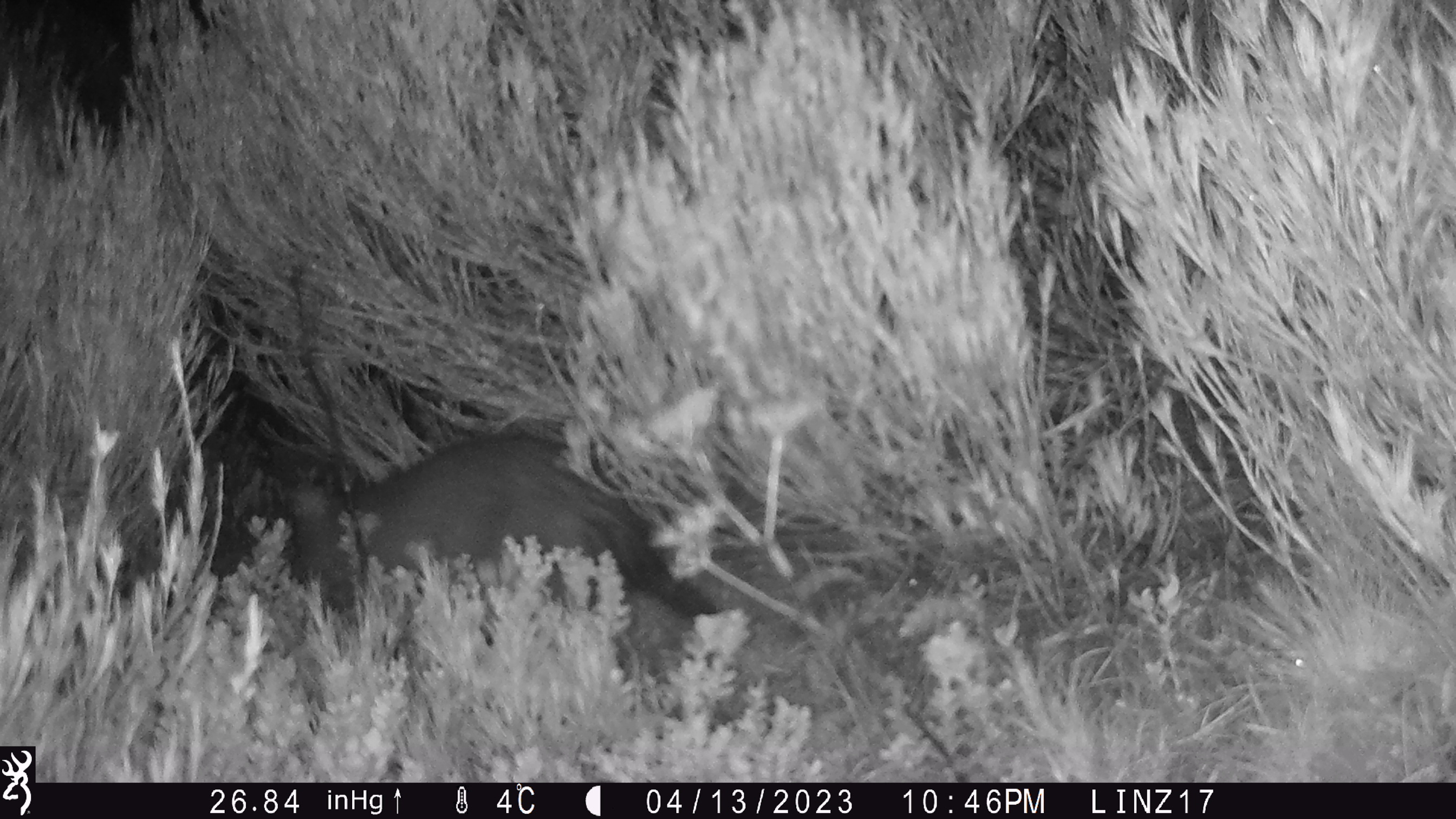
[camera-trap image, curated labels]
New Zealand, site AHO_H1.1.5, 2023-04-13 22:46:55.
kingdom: Animalia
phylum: Chordata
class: Mammalia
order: Carnivora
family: Mustelidae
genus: Mustela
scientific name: Mustela erminea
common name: stoat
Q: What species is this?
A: Stoat (Mustela erminea).